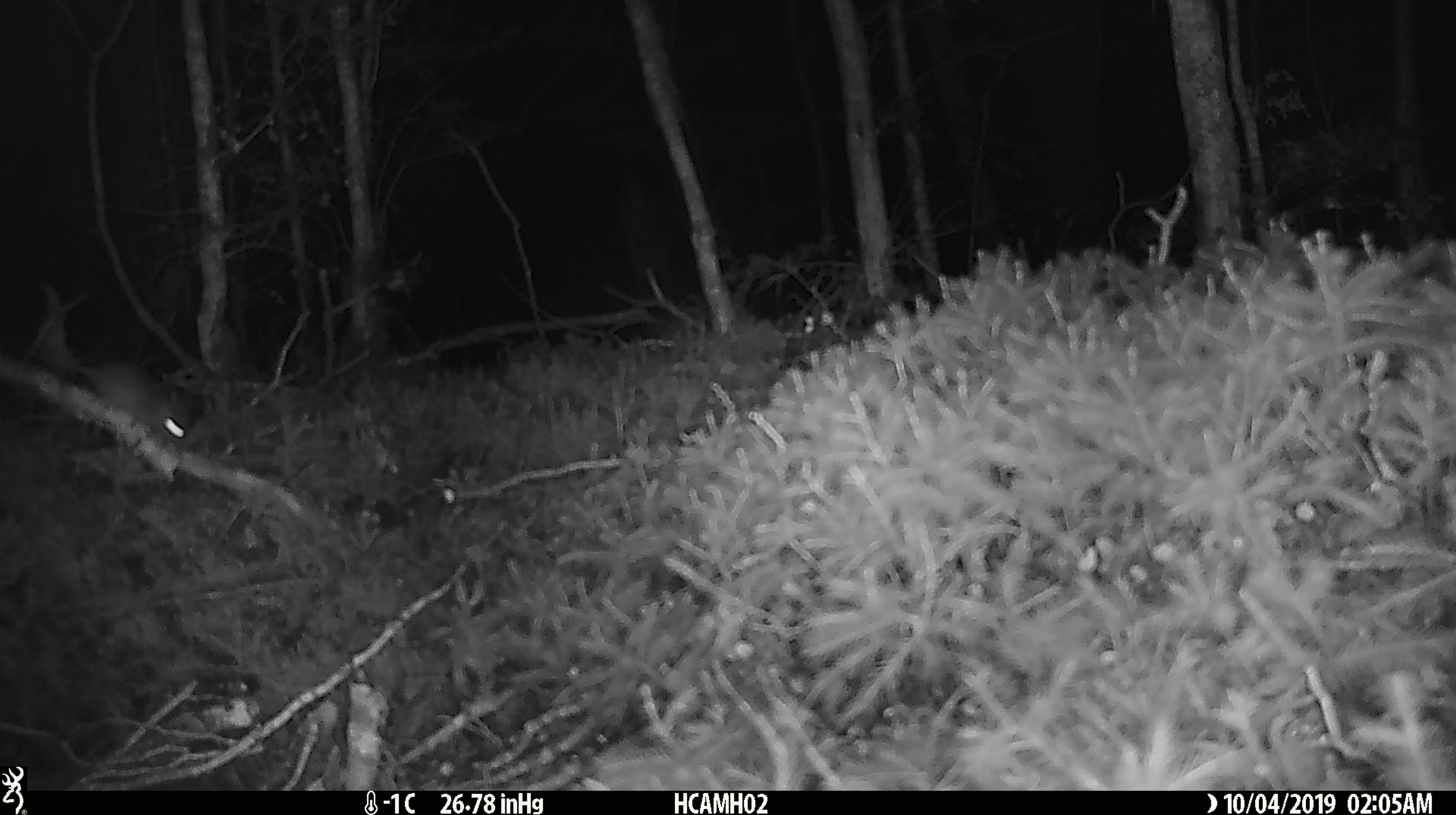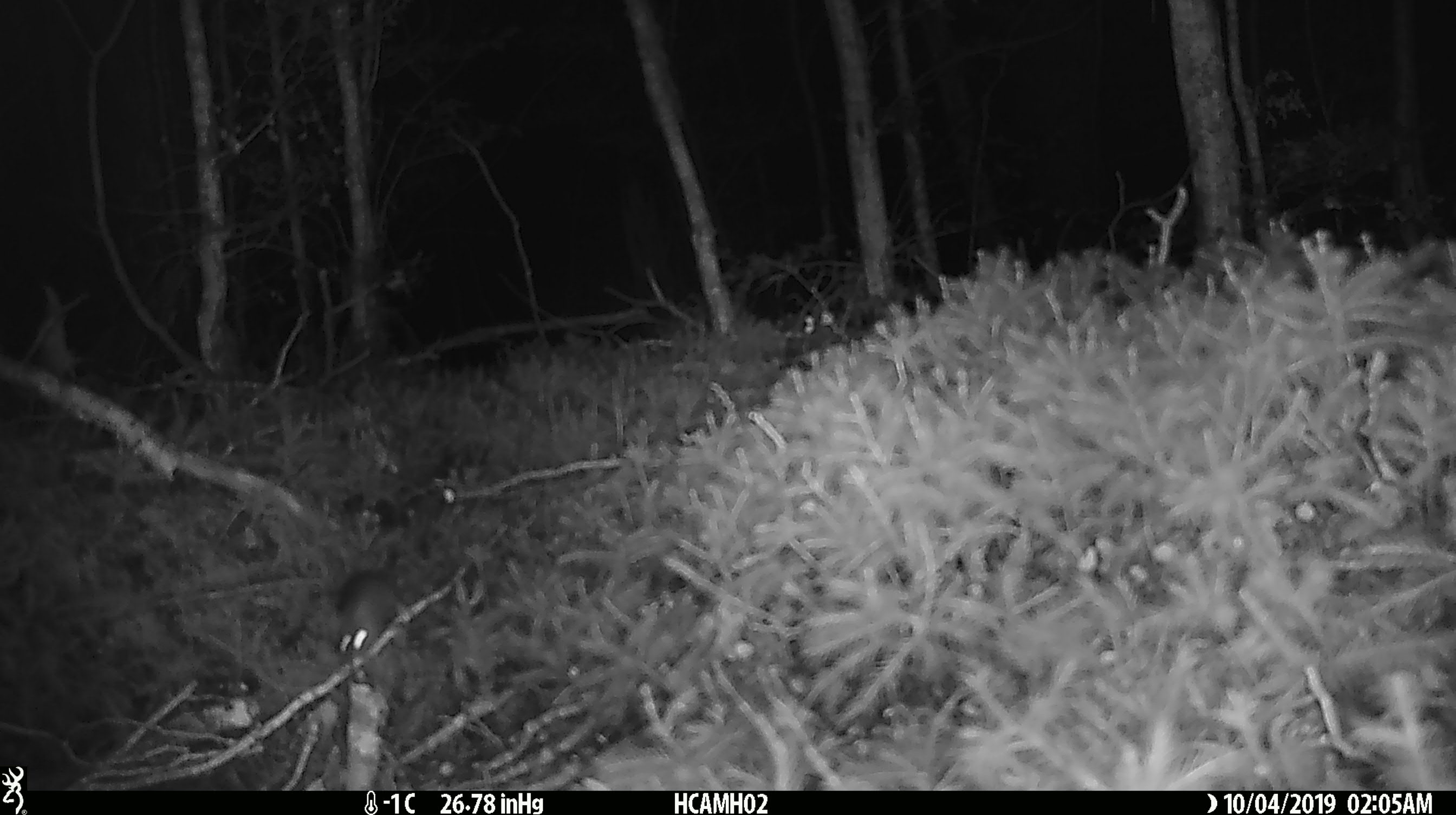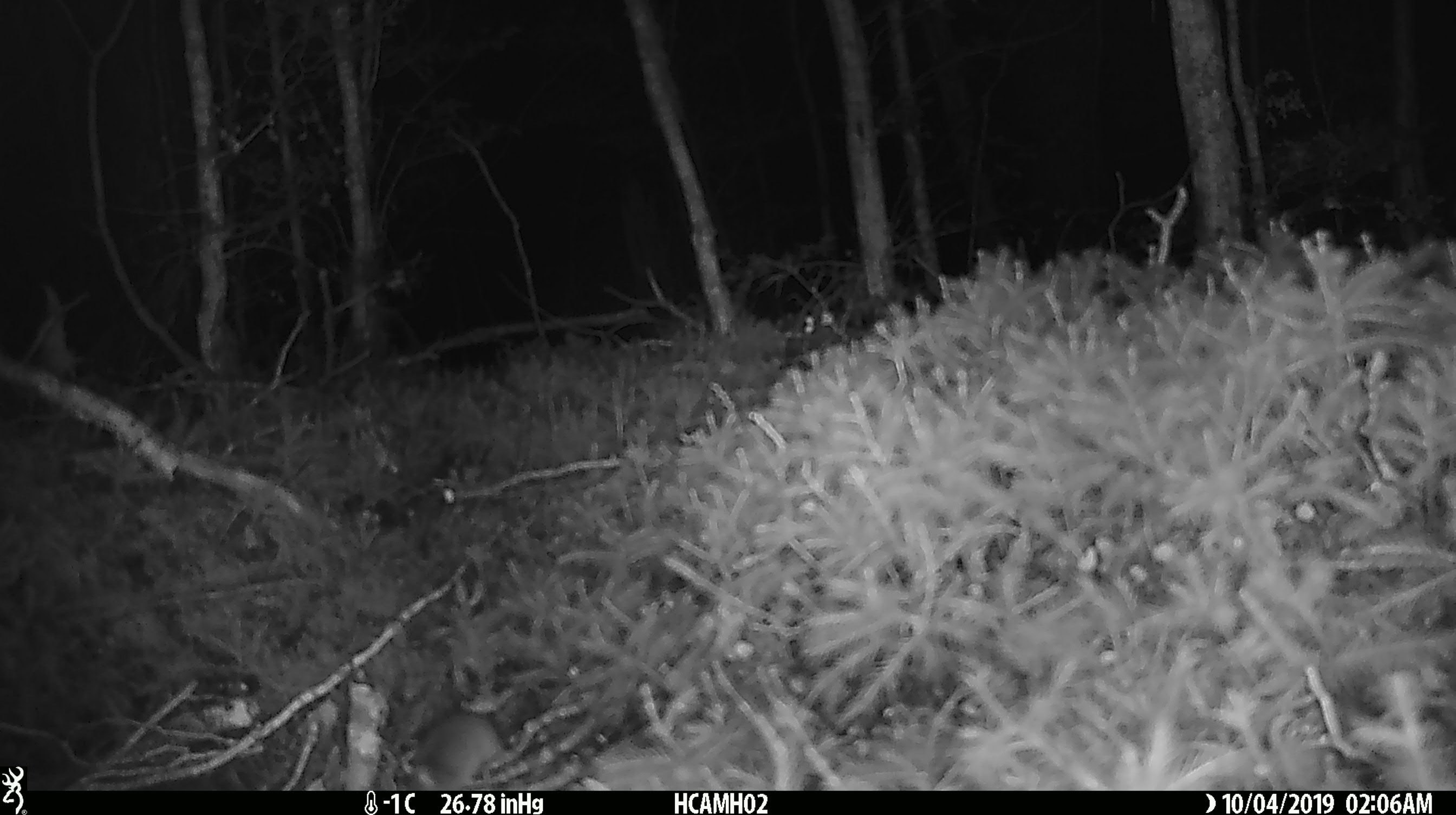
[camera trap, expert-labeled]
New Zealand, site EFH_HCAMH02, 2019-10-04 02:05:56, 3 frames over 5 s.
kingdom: Animalia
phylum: Chordata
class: Mammalia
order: Rodentia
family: Muridae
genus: Mus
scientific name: Mus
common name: mouse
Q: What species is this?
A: Mouse (Mus).